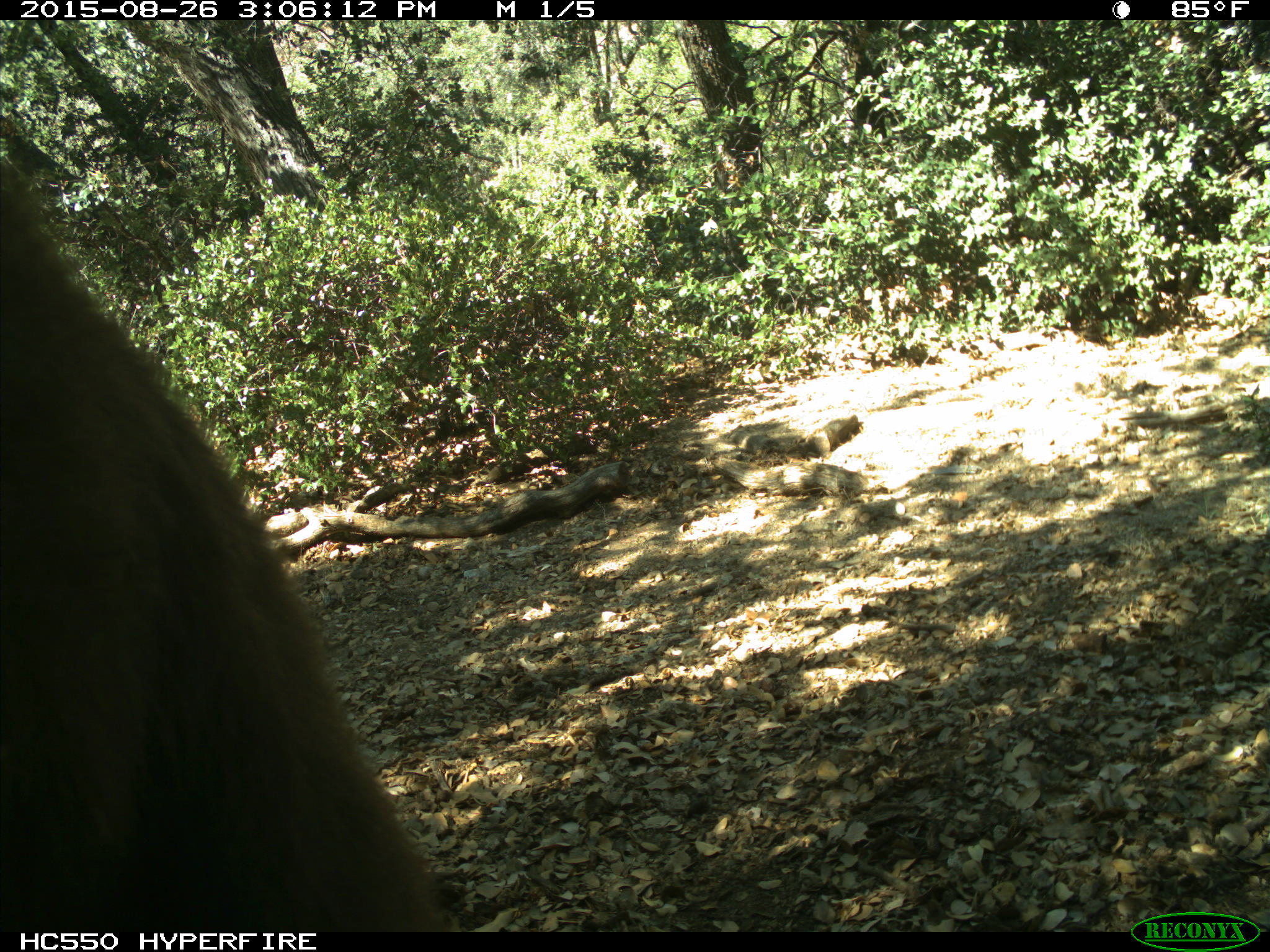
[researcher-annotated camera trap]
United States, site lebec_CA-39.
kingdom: Animalia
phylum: Chordata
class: Mammalia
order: Carnivora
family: Ursidae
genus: Ursus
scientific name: Ursus americanus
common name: american black bear